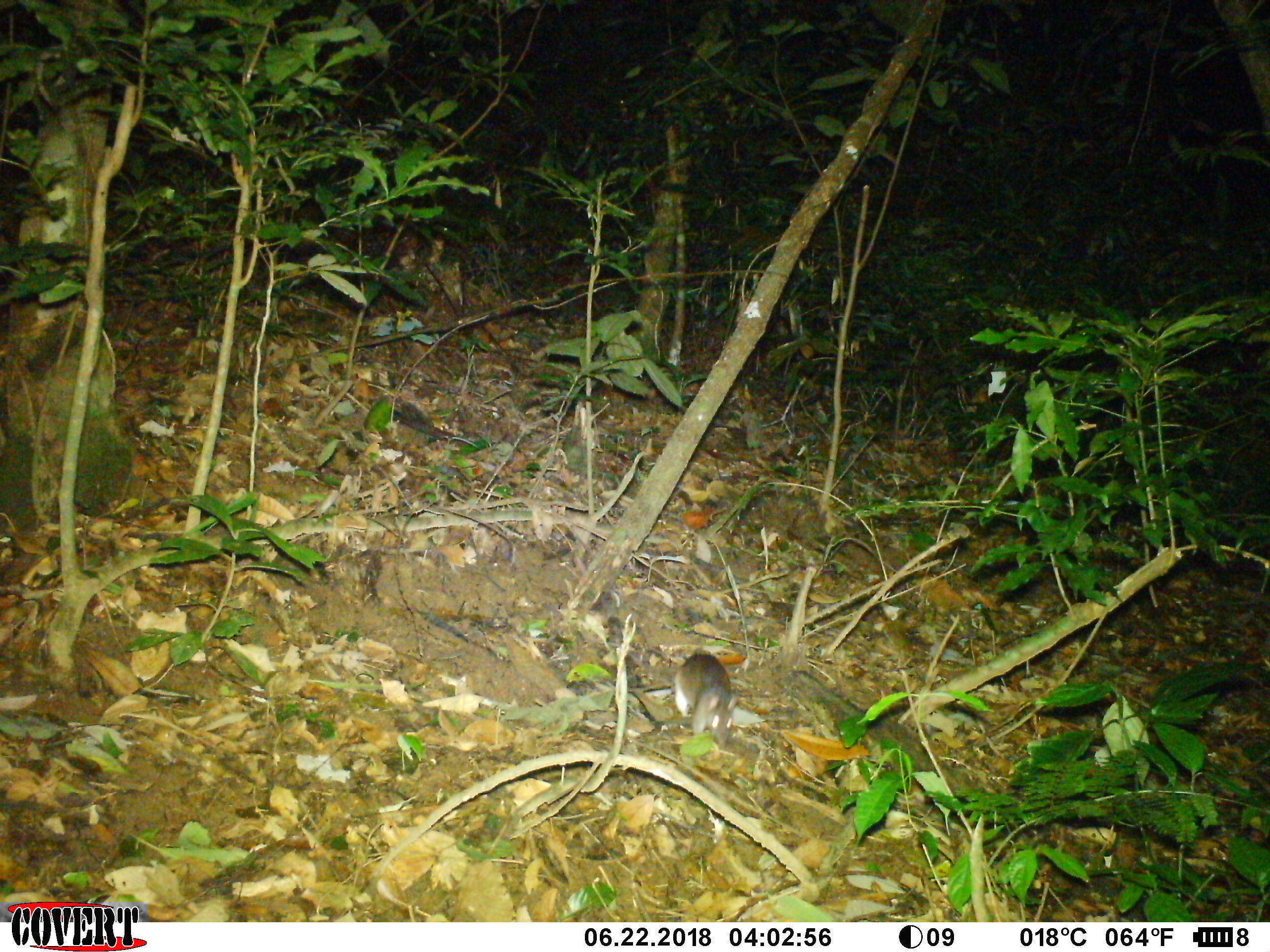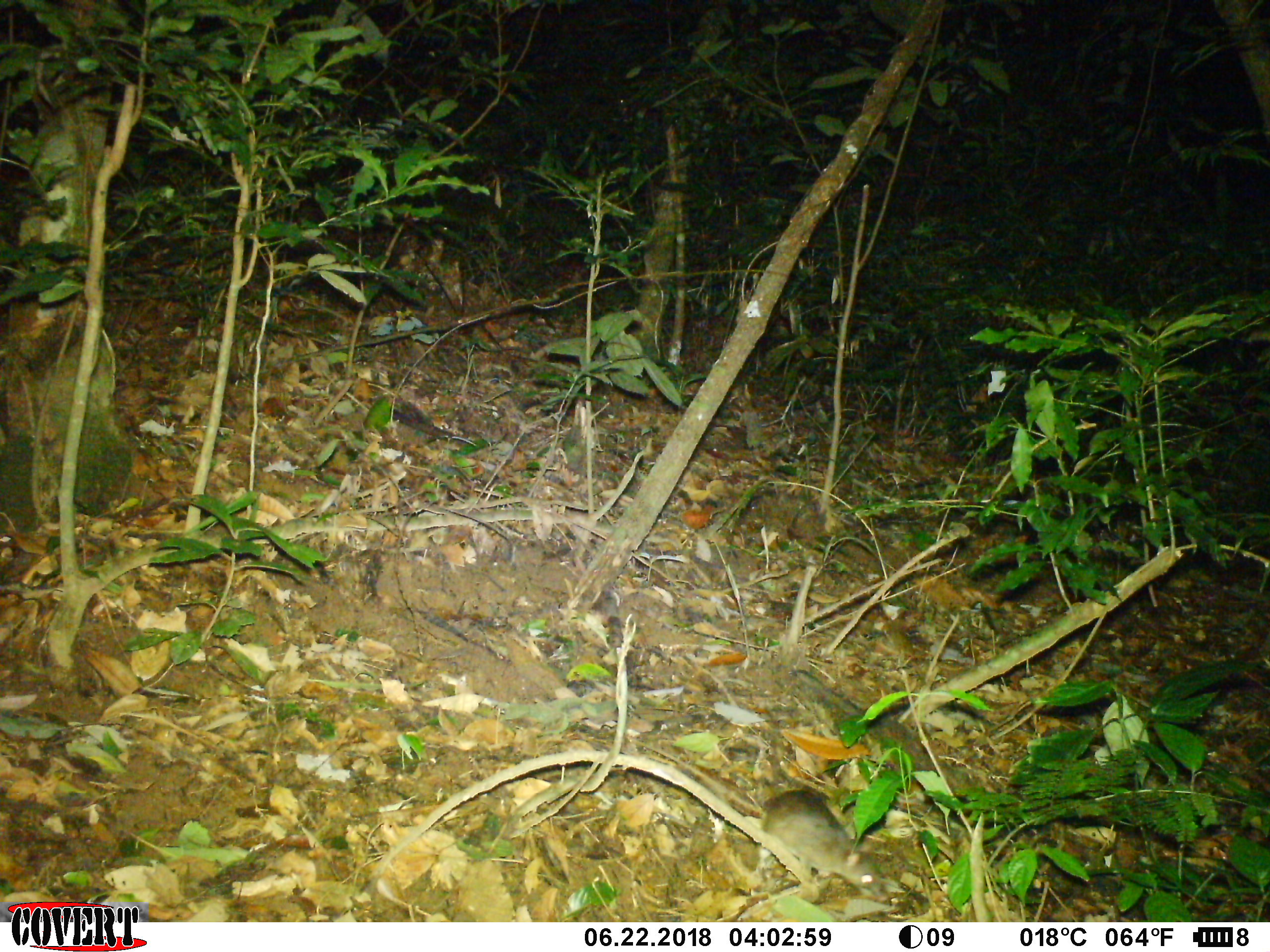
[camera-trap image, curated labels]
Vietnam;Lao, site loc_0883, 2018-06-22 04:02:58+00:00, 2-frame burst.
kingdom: Animalia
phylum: Chordata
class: Mammalia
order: Rodentia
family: Muridae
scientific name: Muridae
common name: old-world mice and rats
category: unidentified murid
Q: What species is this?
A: Unidentified murid (old-world mice and rats) (Muridae).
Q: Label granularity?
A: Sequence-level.